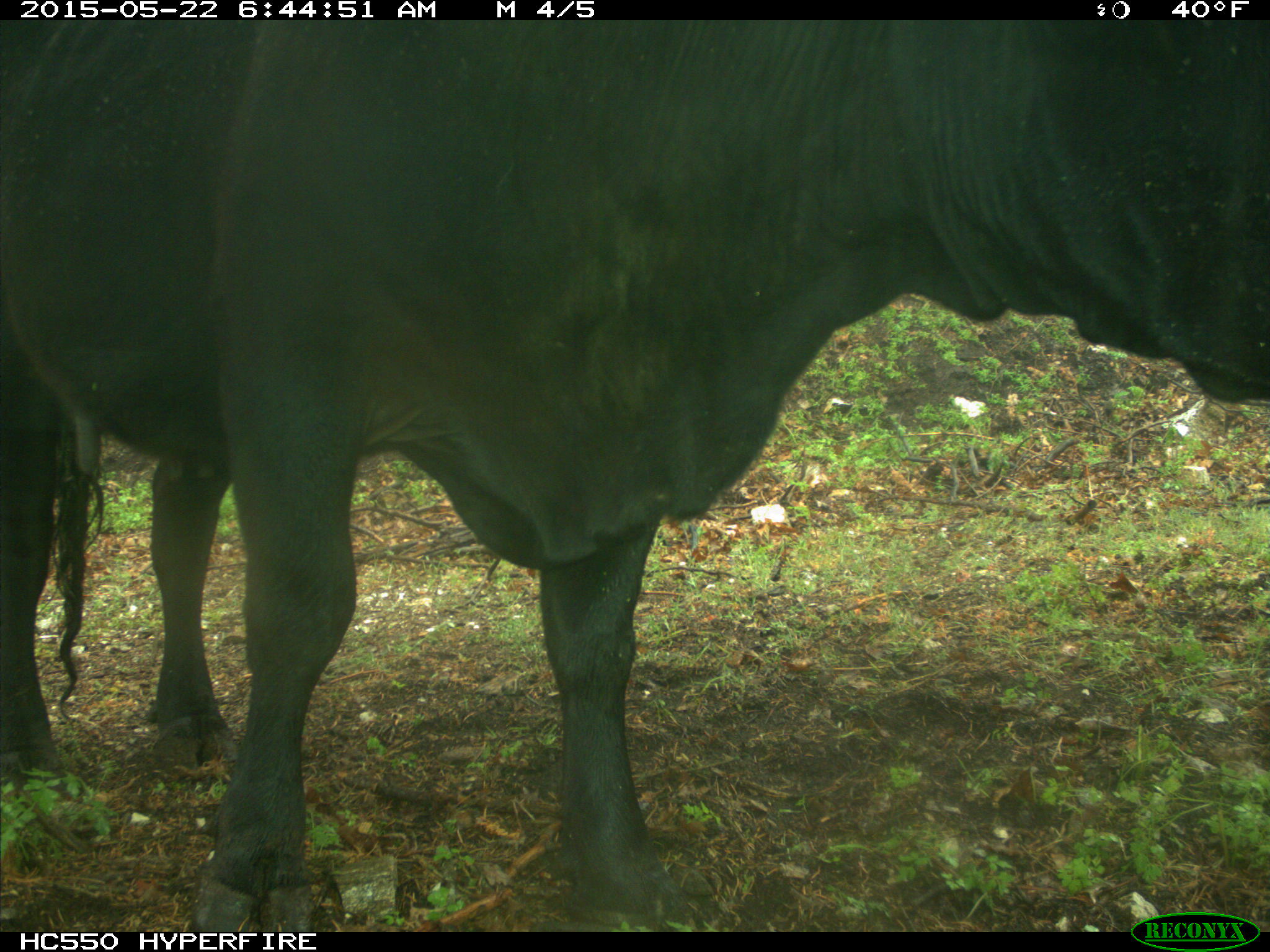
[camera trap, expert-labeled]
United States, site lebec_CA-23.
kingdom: Animalia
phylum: Chordata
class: Mammalia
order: Artiodactyla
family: Bovidae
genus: Bos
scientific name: Bos taurus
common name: domestic cow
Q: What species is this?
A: Bos taurus (domestic cow).